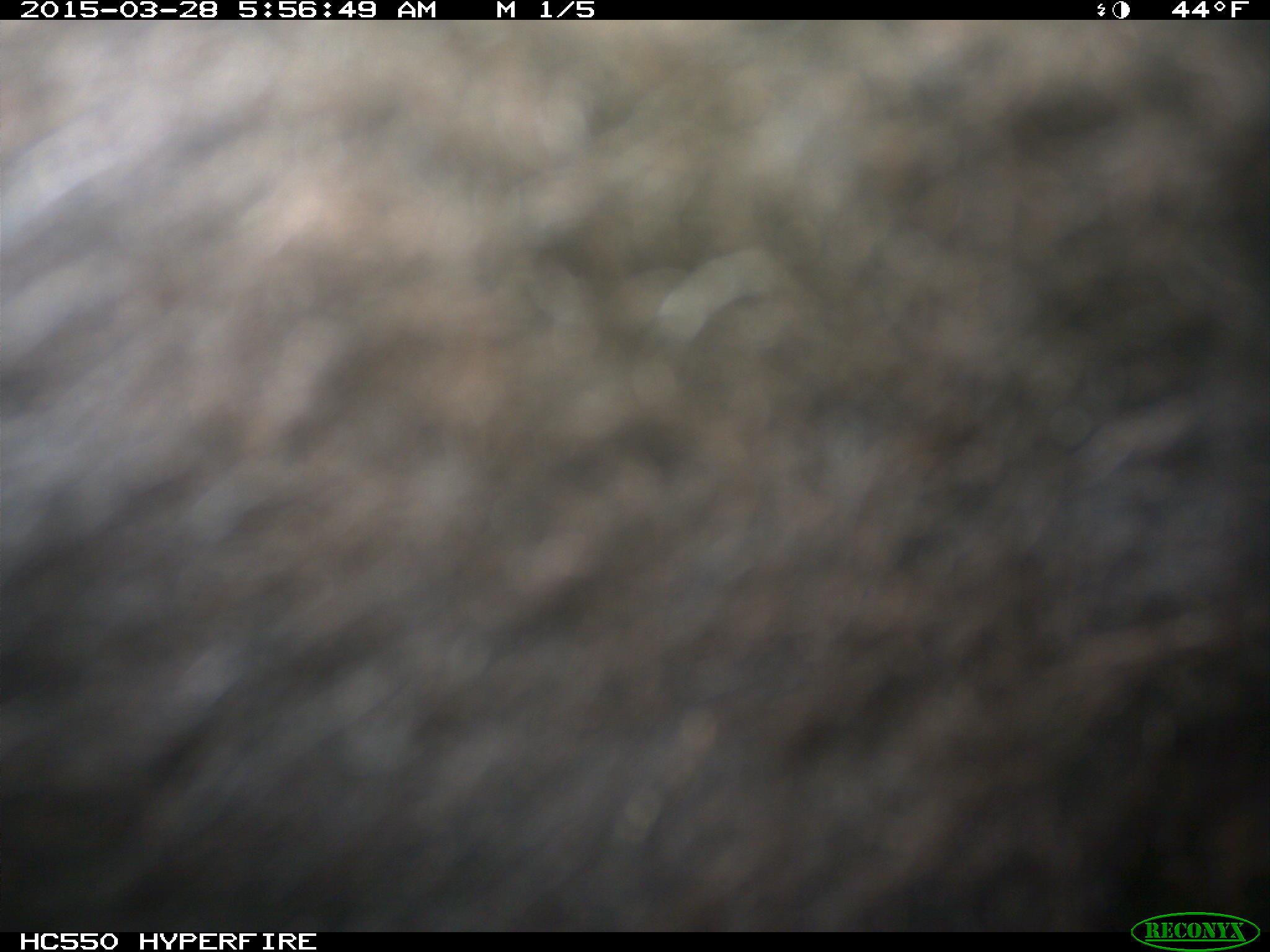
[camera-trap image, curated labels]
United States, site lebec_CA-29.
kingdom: Animalia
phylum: Chordata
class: Mammalia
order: Artiodactyla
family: Bovidae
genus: Bos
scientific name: Bos taurus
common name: domestic cow